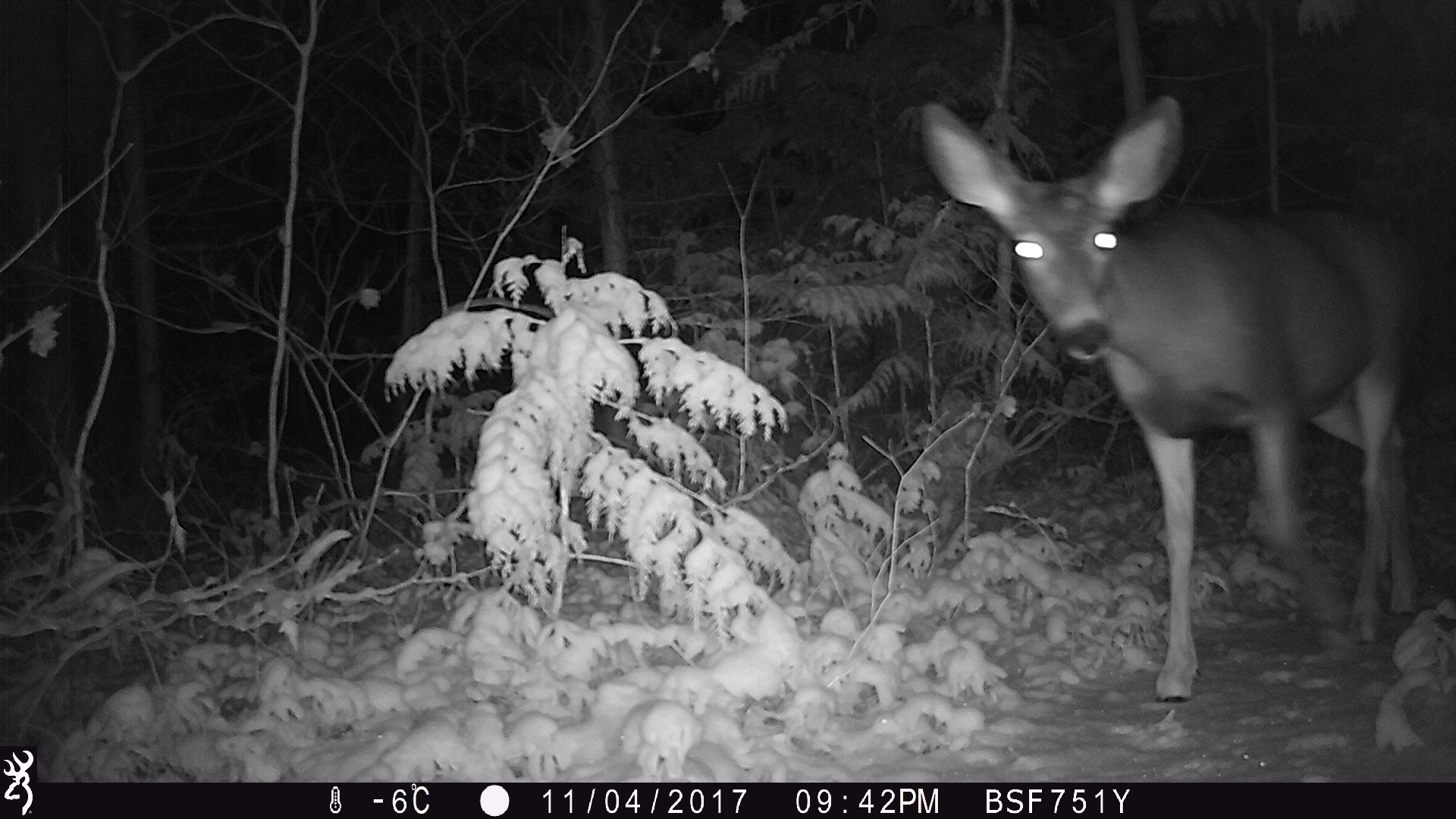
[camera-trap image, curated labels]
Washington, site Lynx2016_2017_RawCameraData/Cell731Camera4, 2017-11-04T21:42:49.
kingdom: Animalia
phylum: Chordata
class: Mammalia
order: Artiodactyla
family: Cervidae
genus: Odocoileus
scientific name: Odocoileus hemionus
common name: mule deer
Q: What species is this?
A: Odocoileus hemionus (mule deer).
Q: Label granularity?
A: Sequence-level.